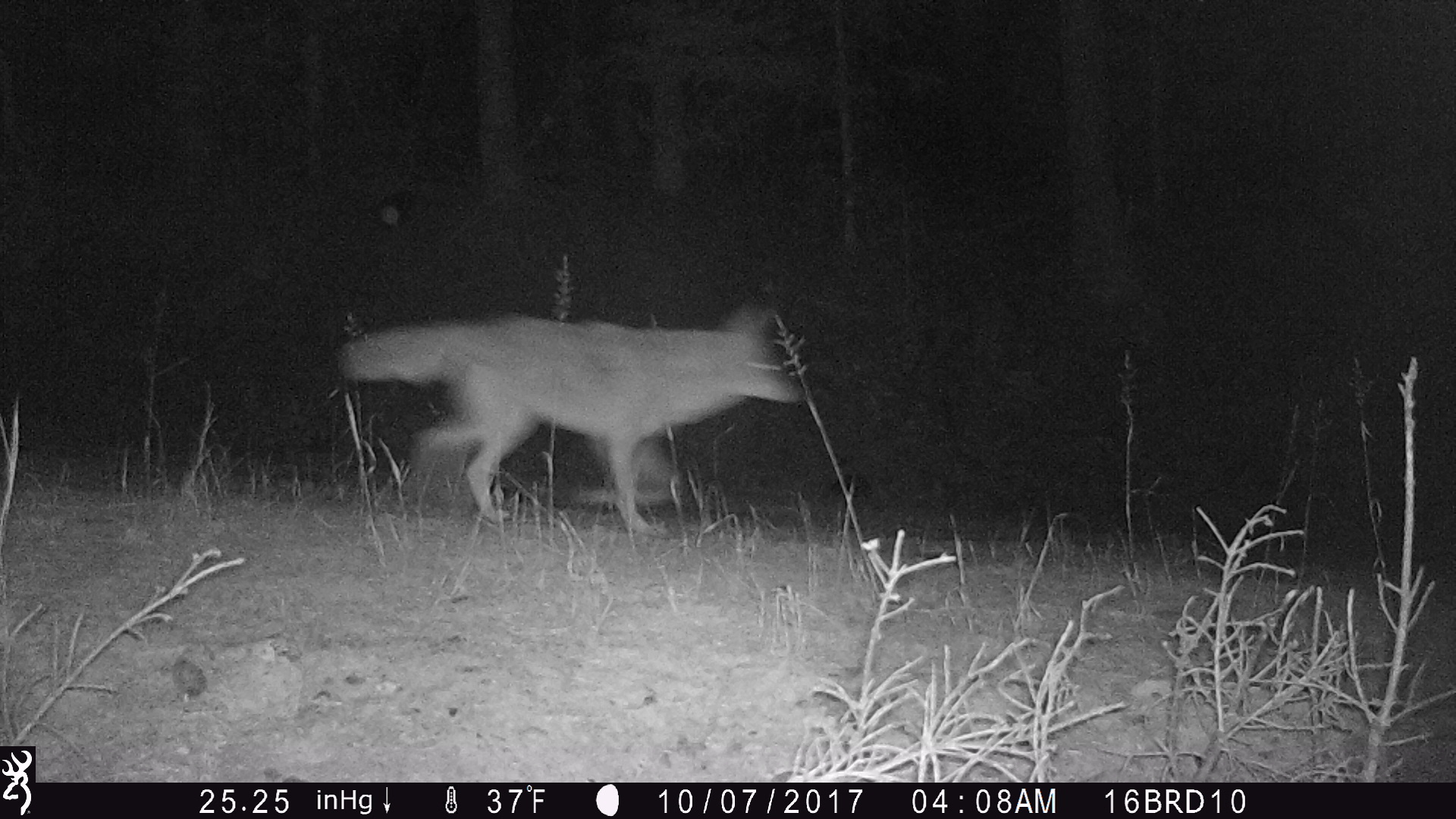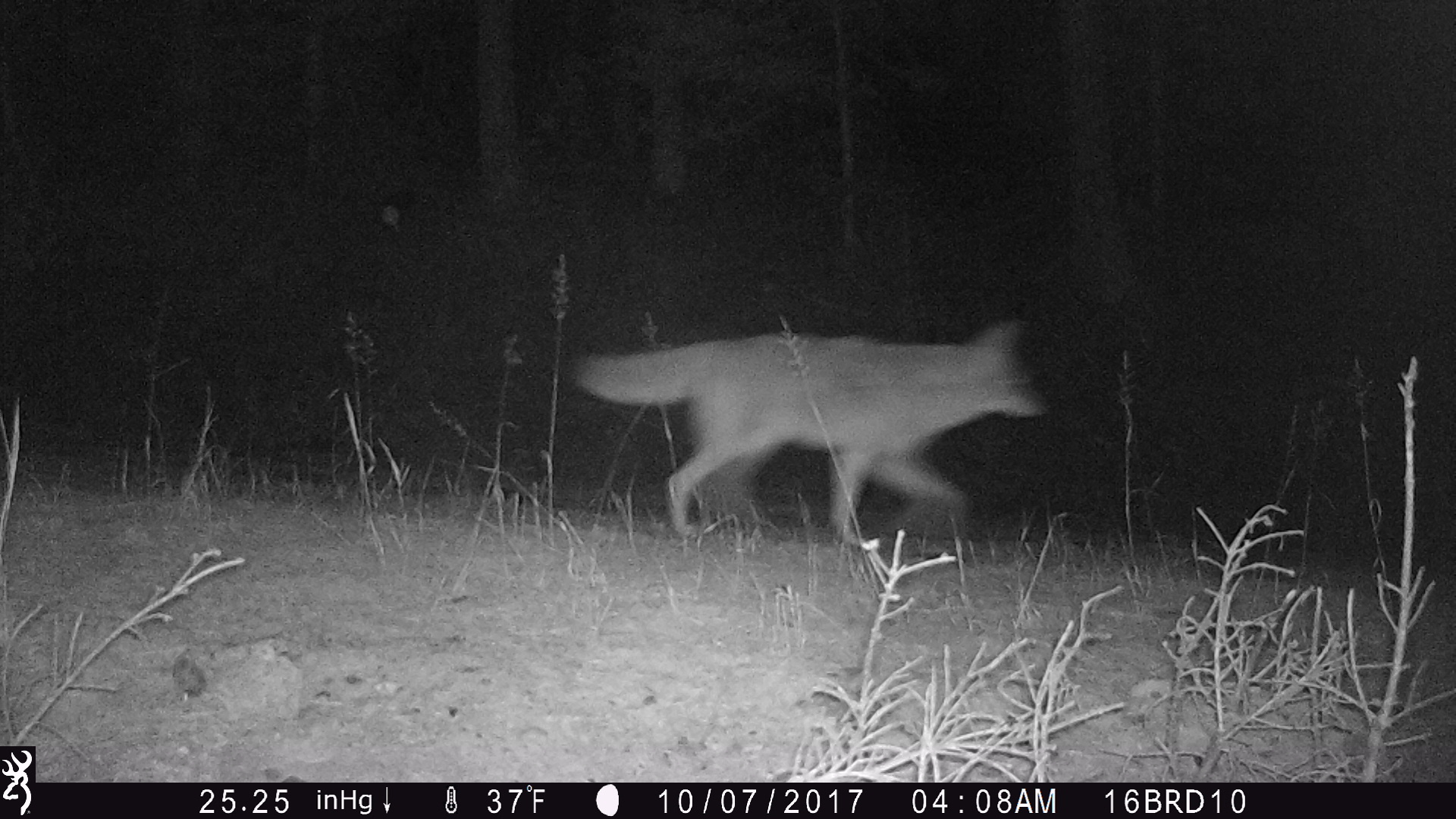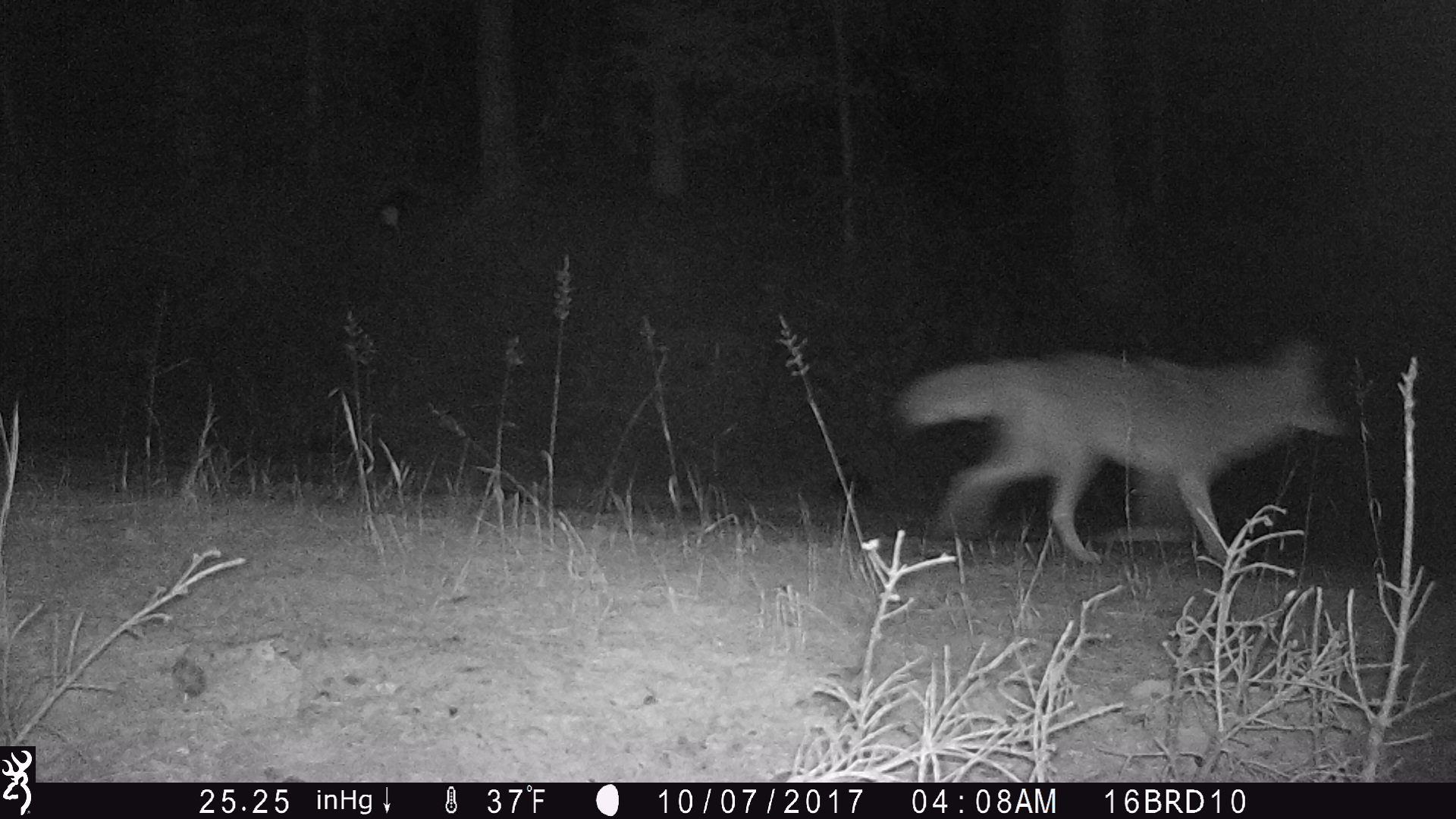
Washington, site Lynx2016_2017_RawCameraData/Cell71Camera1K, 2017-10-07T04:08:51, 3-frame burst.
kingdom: Animalia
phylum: Chordata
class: Mammalia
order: Carnivora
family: Canidae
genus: Canis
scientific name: Canis latrans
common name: coyote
Canis latrans (coyote). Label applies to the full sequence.